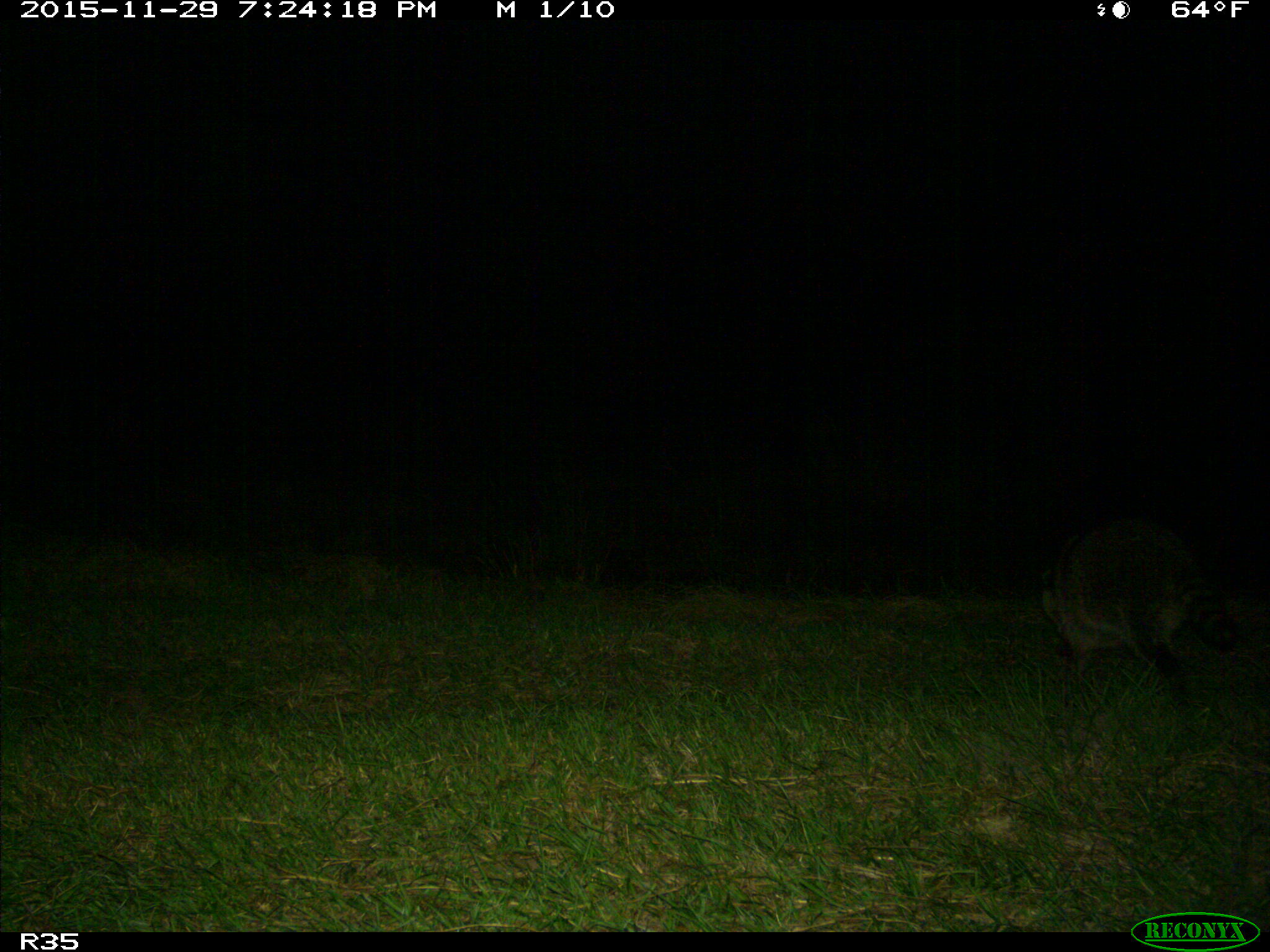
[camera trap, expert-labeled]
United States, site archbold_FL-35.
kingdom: Animalia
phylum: Chordata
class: Mammalia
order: Carnivora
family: Procyonidae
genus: Procyon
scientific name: Procyon lotor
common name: common raccoon